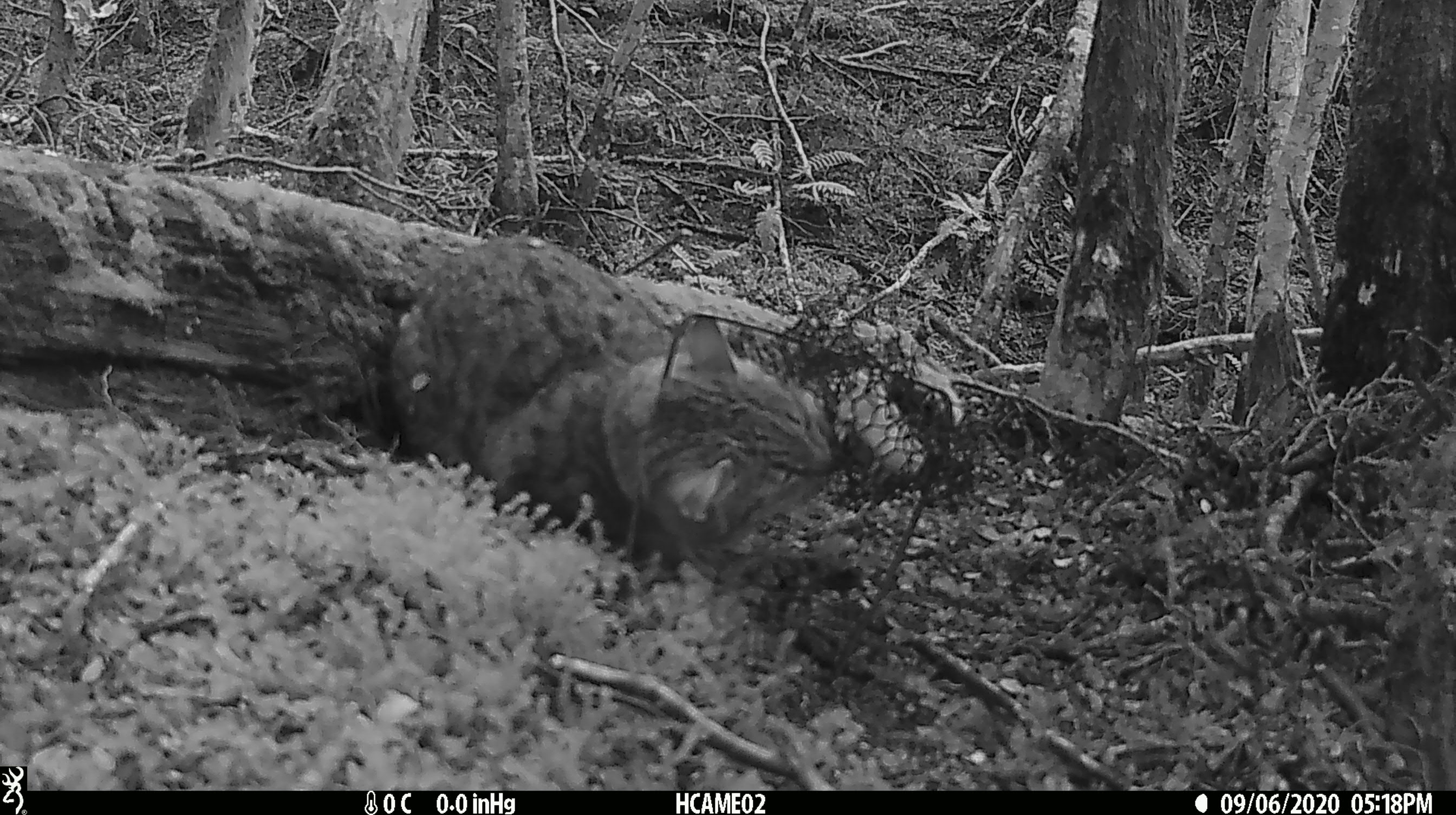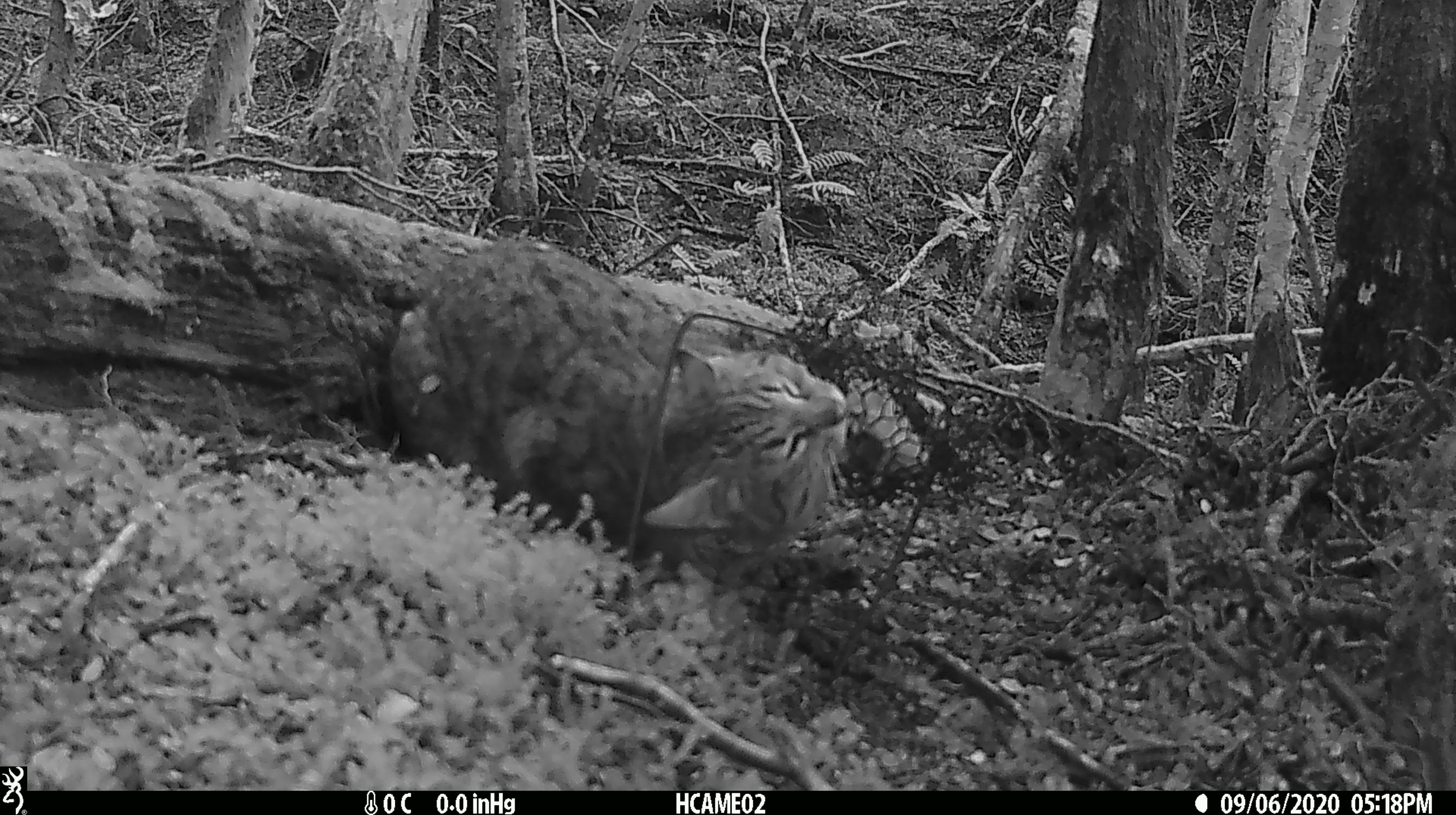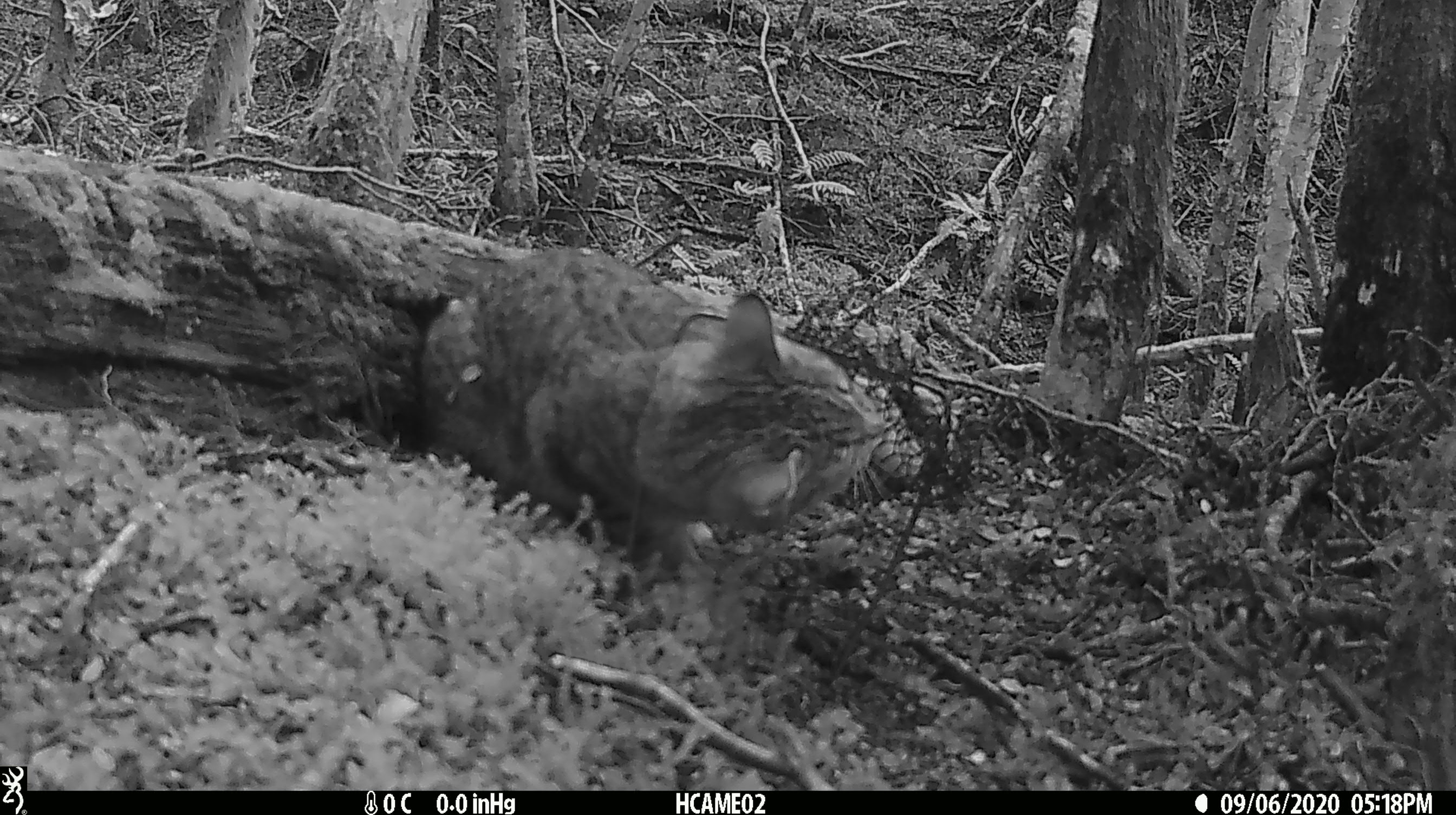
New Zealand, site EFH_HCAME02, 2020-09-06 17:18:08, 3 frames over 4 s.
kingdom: Animalia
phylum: Chordata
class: Mammalia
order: Carnivora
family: Felidae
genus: Felis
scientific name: Felis catus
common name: domestic cat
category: cat